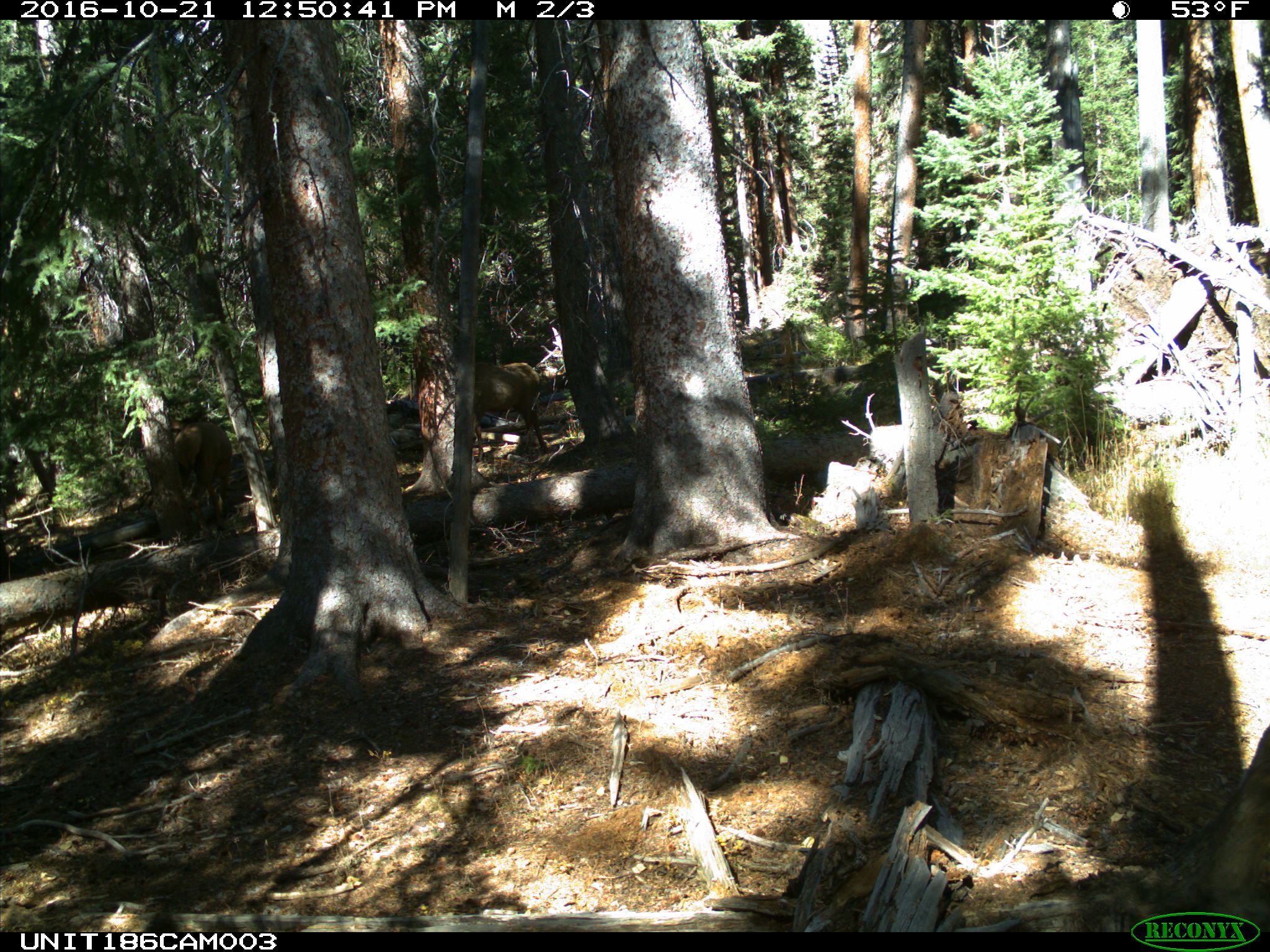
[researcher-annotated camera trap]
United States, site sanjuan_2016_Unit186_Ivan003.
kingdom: Animalia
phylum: Chordata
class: Mammalia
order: Artiodactyla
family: Cervidae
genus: Cervus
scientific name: Cervus elaphus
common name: red deer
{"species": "Cervus elaphus (red deer)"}